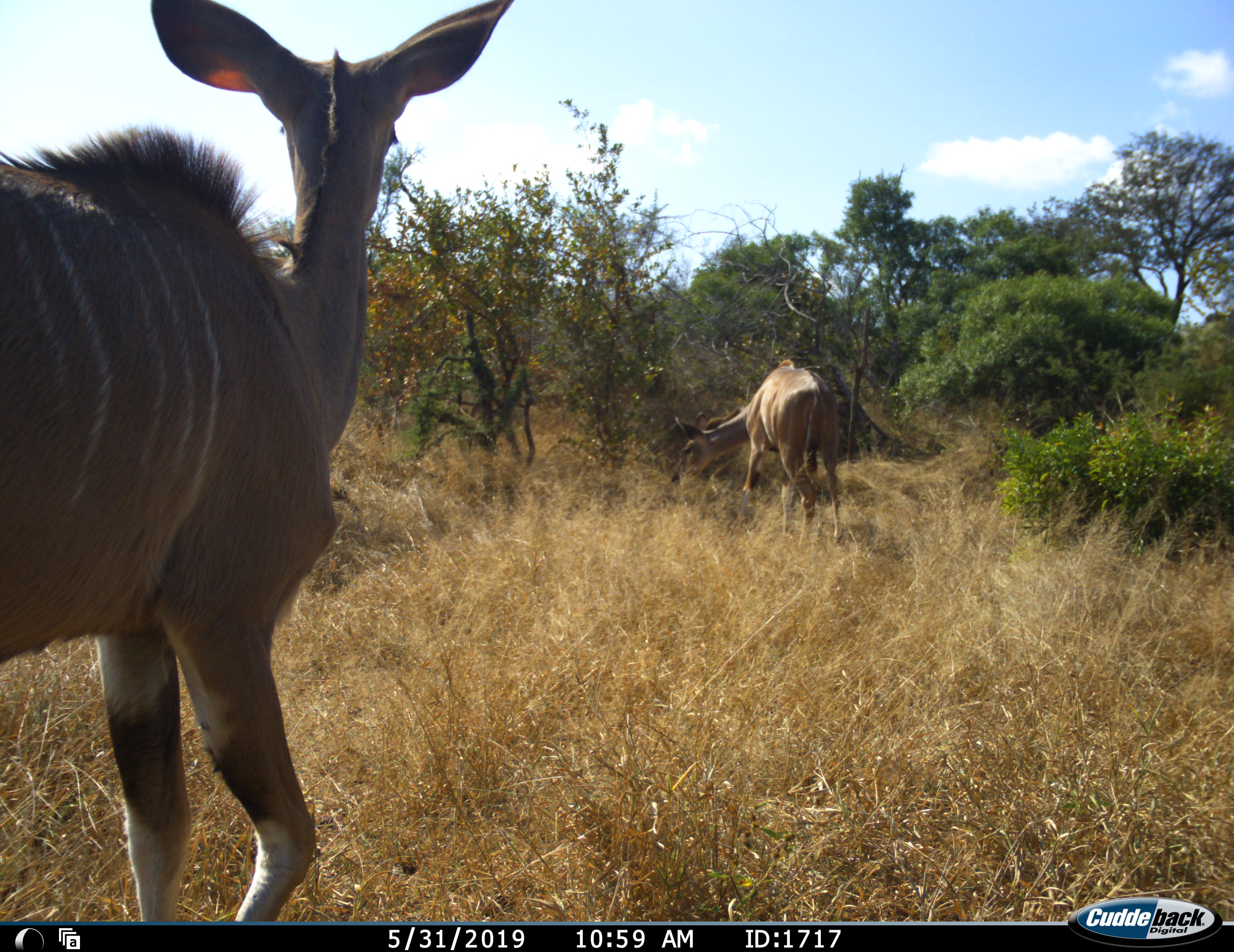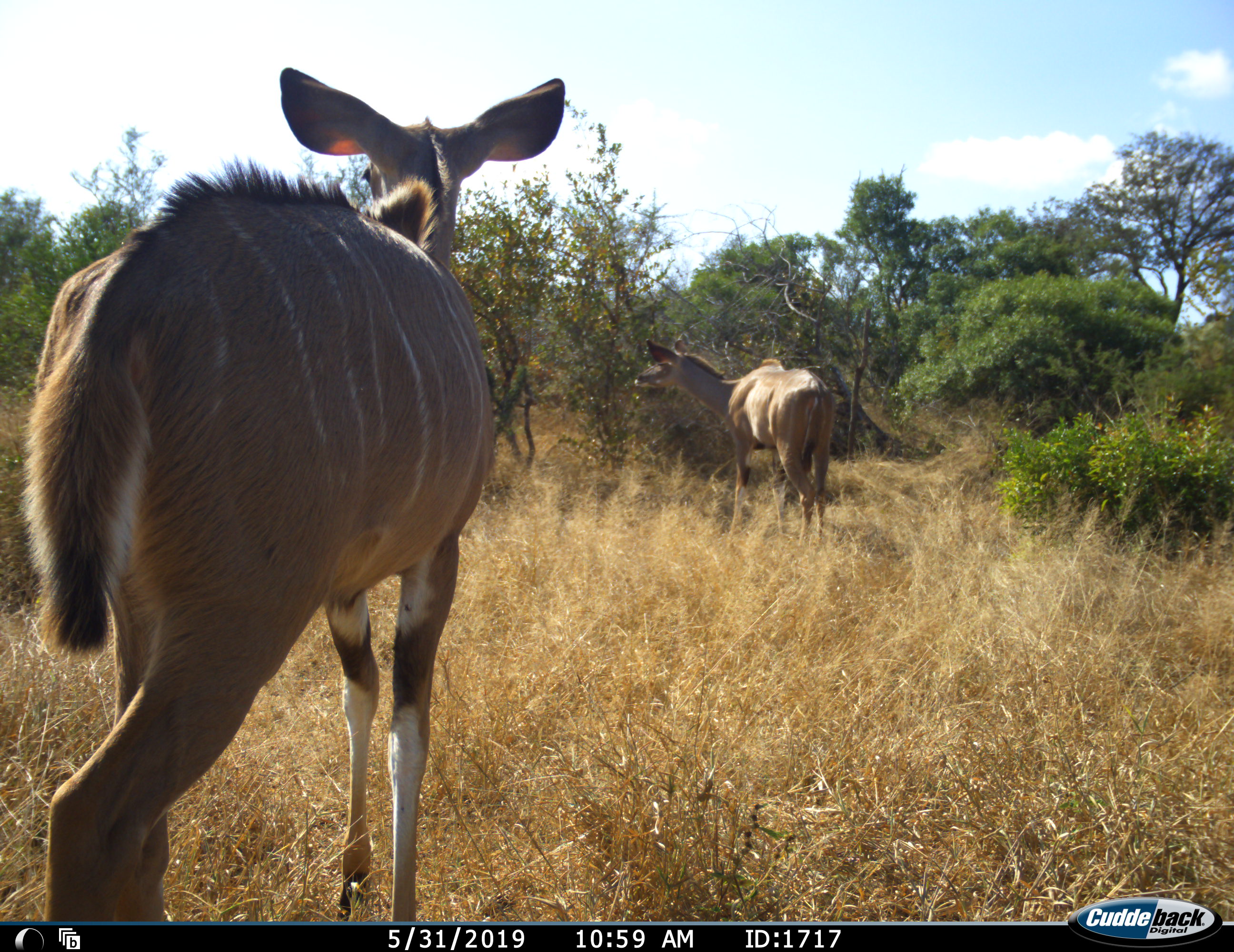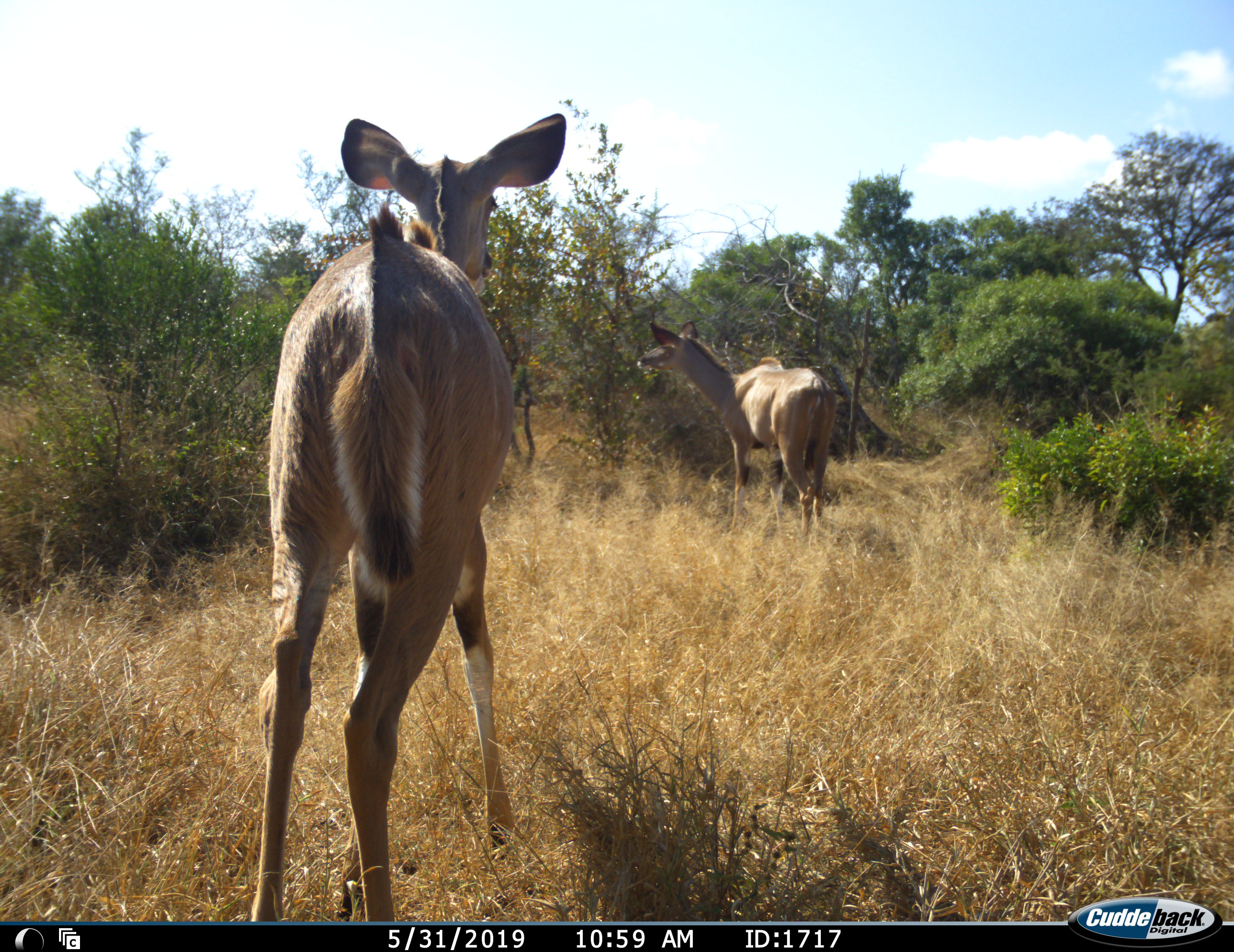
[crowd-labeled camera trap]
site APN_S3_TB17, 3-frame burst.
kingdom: Animalia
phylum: Chordata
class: Mammalia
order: Artiodactyla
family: Bovidae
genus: Tragelaphus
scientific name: Tragelaphus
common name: kudu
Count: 2.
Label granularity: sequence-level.